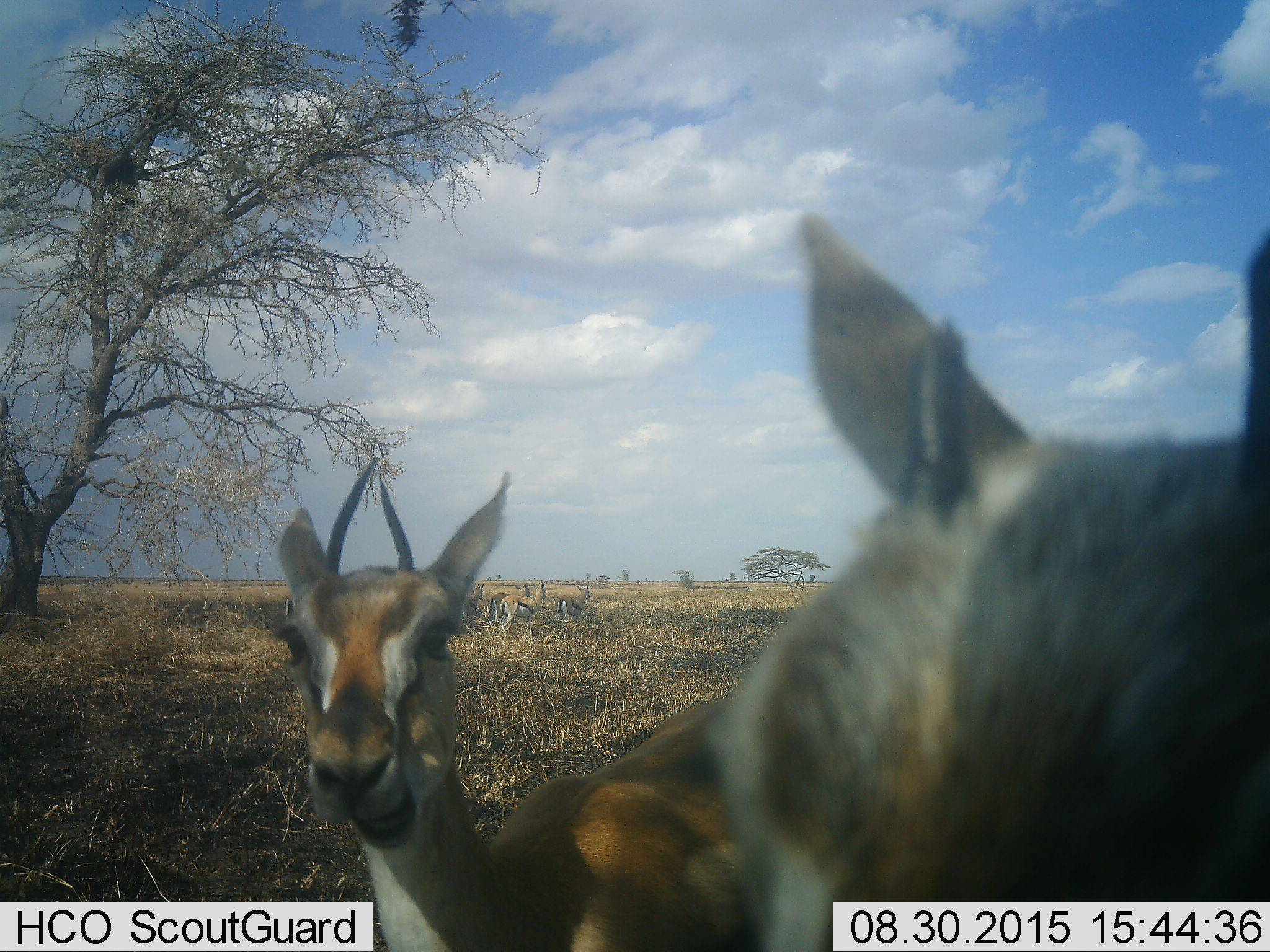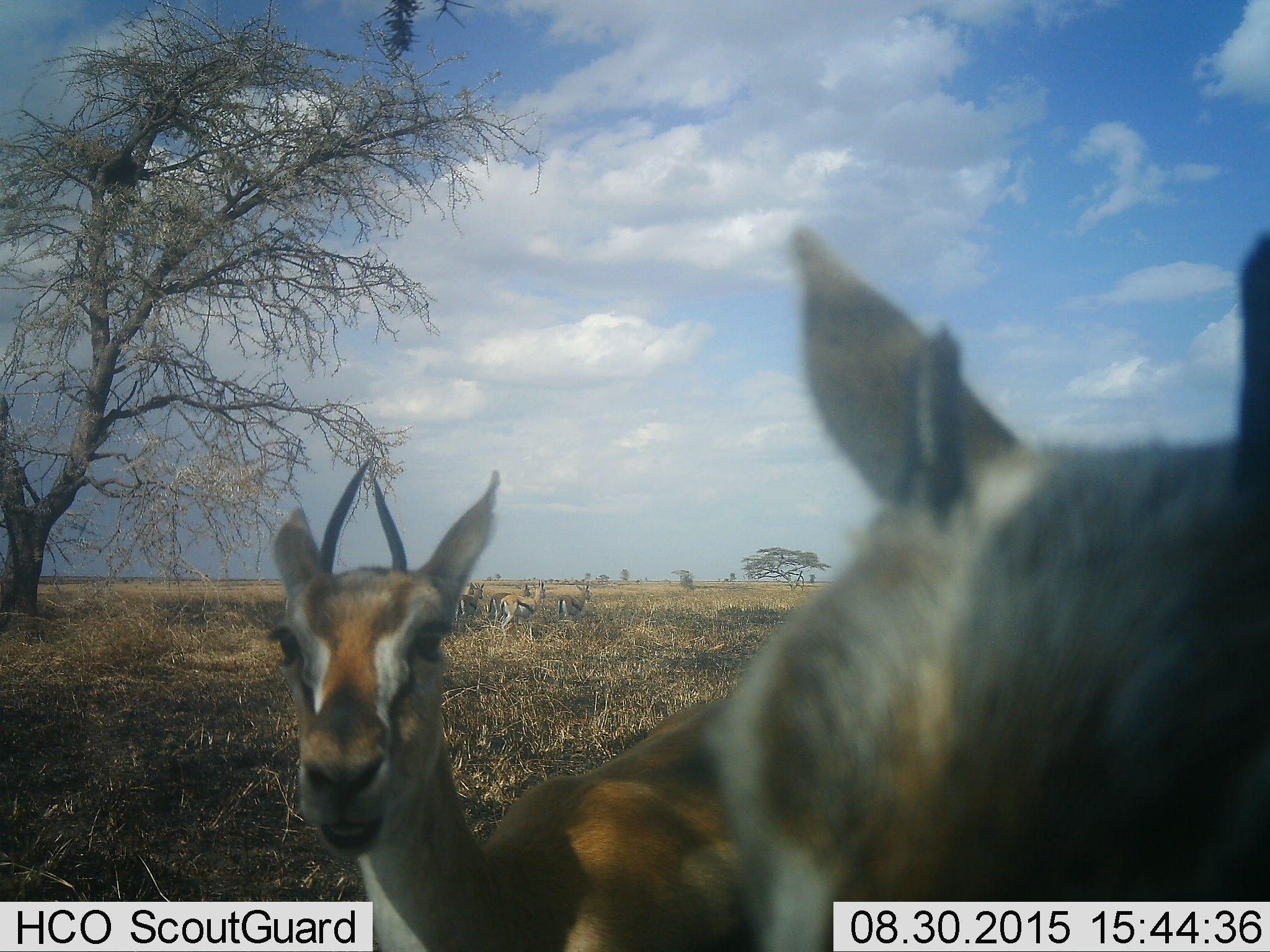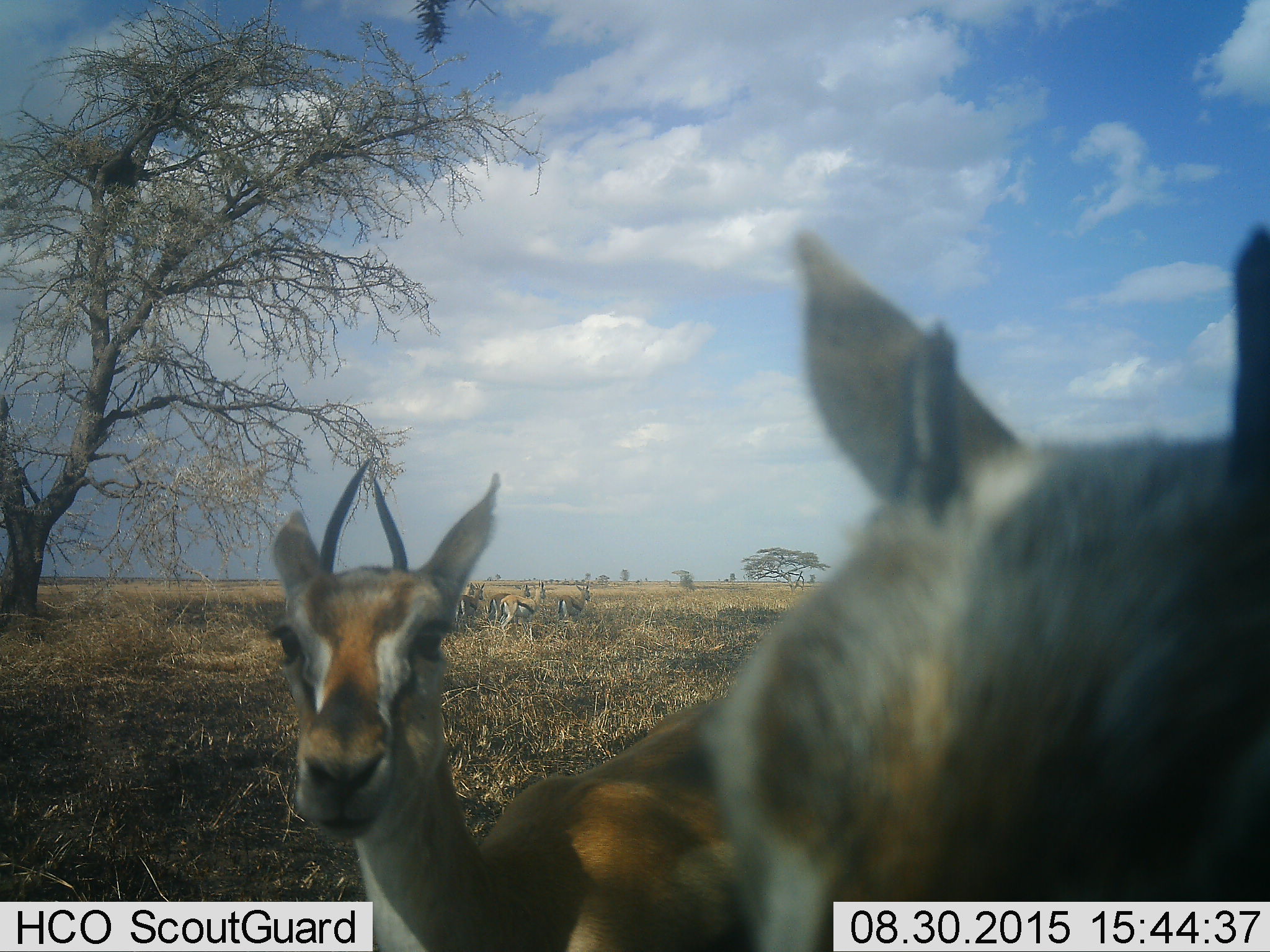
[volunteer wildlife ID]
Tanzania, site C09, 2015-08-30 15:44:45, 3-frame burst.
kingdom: Animalia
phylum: Chordata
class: Mammalia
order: Artiodactyla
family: Bovidae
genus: Eudorcas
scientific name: Eudorcas thomsonii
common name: thomson's gazelle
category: gazellethomsons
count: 7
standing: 85%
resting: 15%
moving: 23%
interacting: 0%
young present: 8%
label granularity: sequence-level